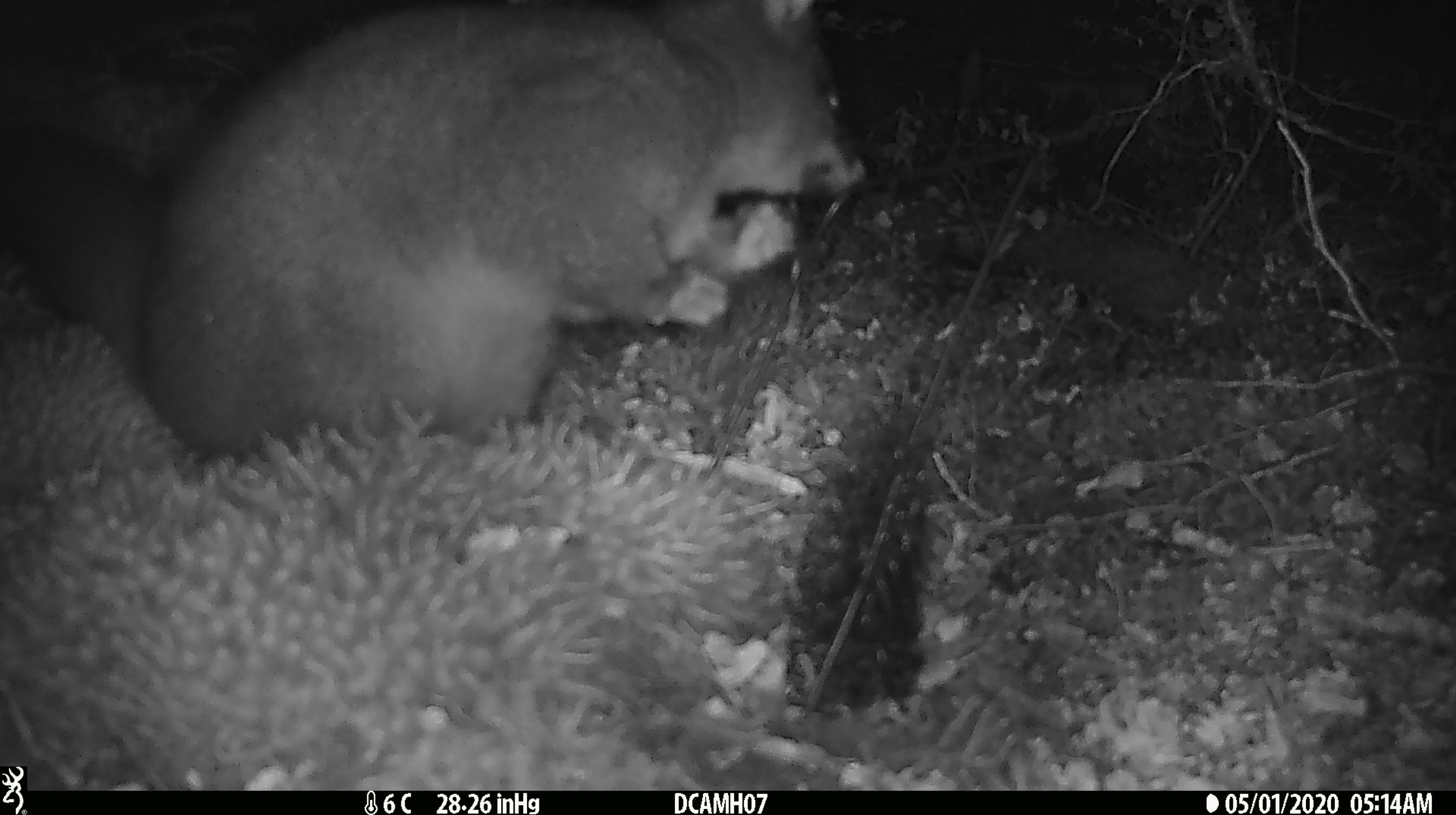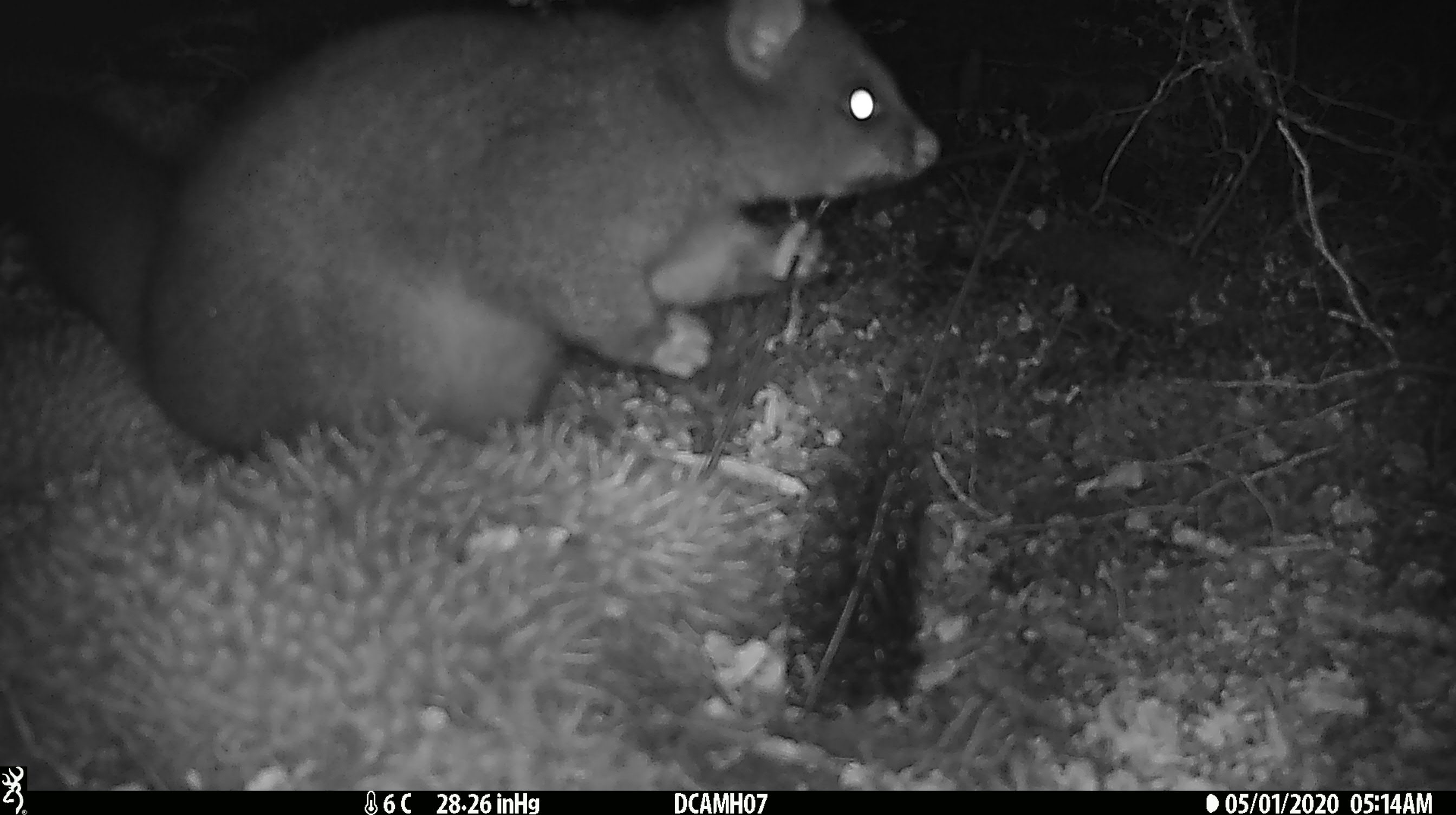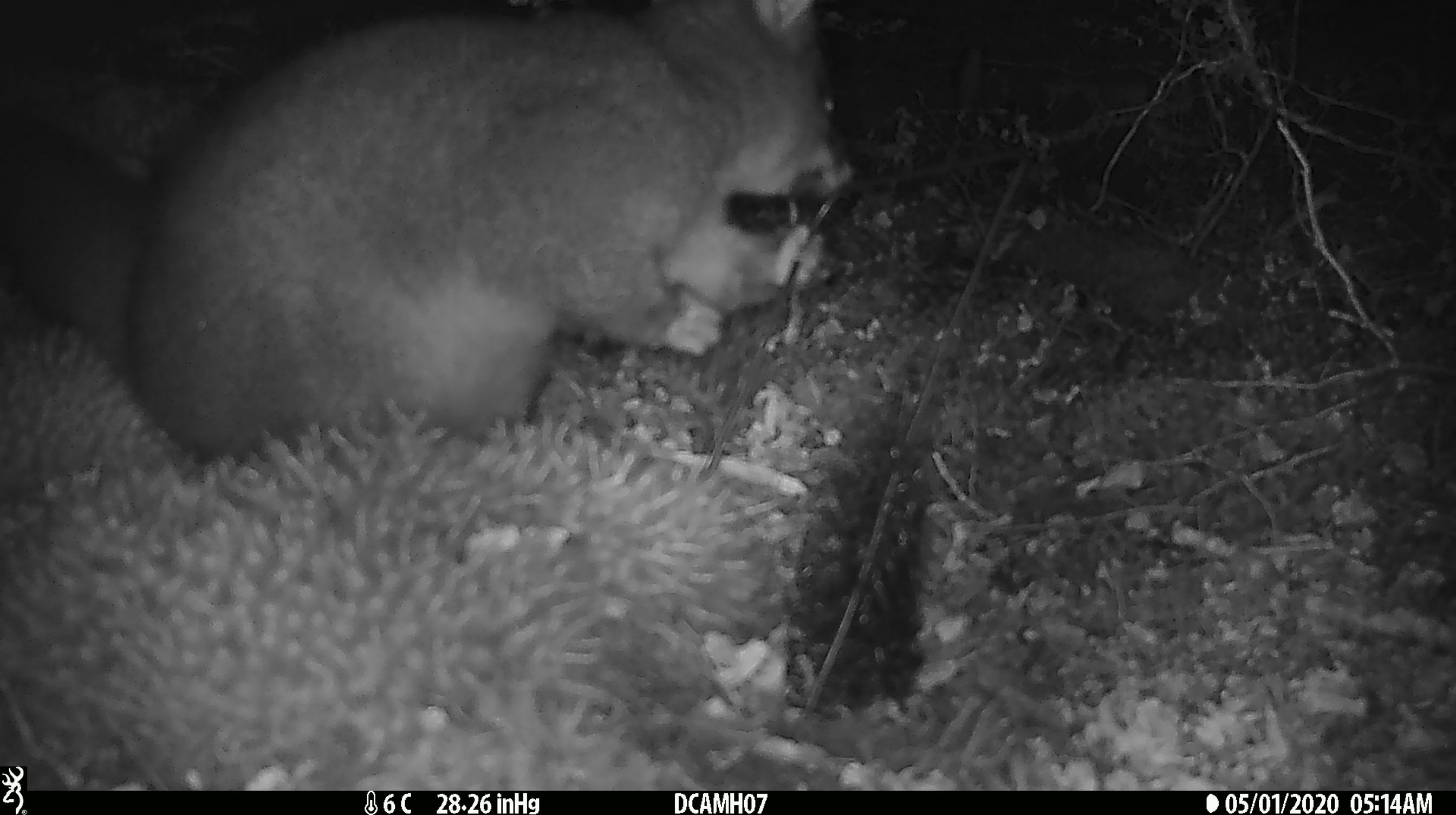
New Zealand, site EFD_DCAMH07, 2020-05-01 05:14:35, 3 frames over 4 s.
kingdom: Animalia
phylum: Chordata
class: Mammalia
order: Diprotodontia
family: Phalangeridae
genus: Trichosurus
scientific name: Trichosurus vulpecula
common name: common brushtail possum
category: possum